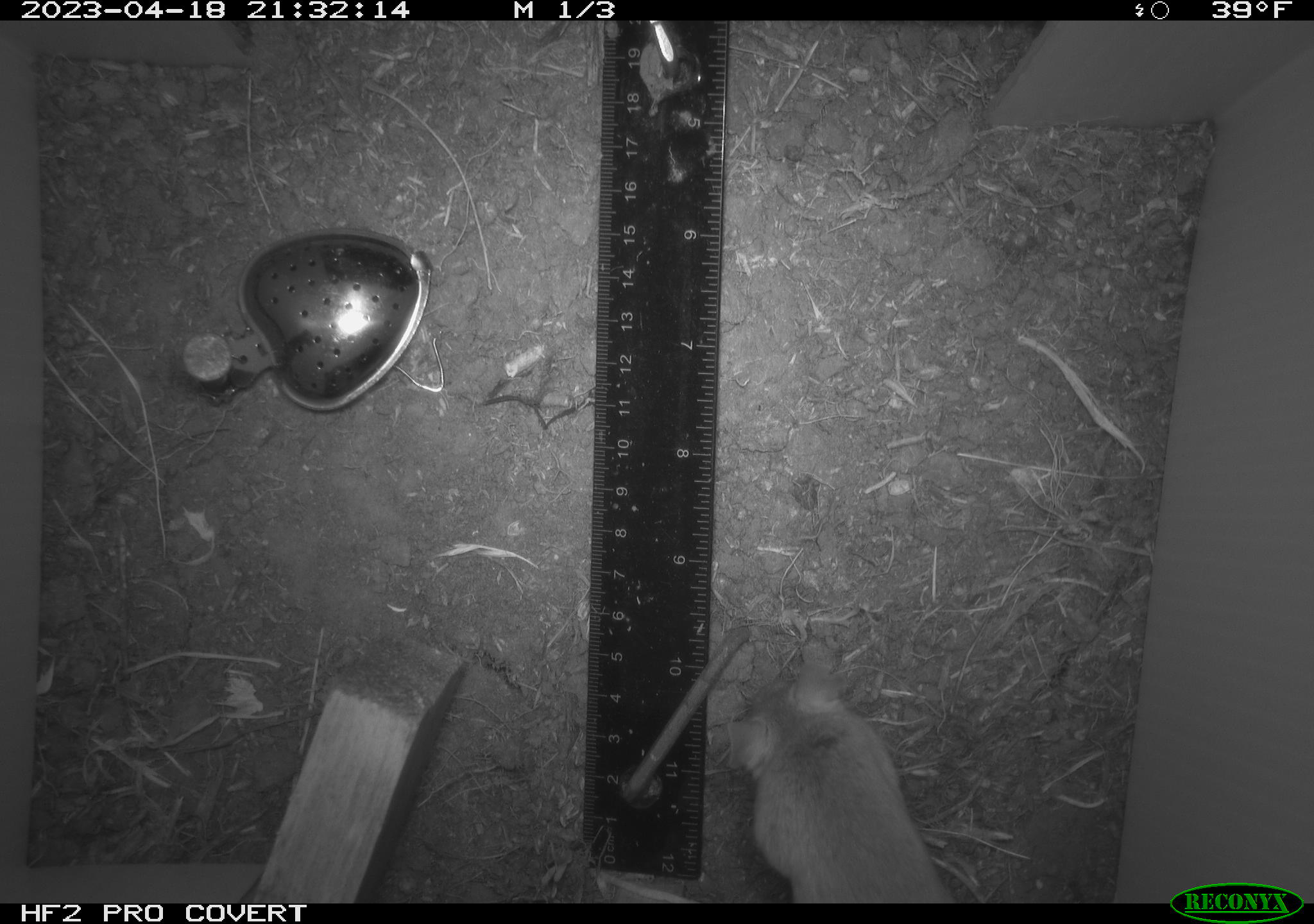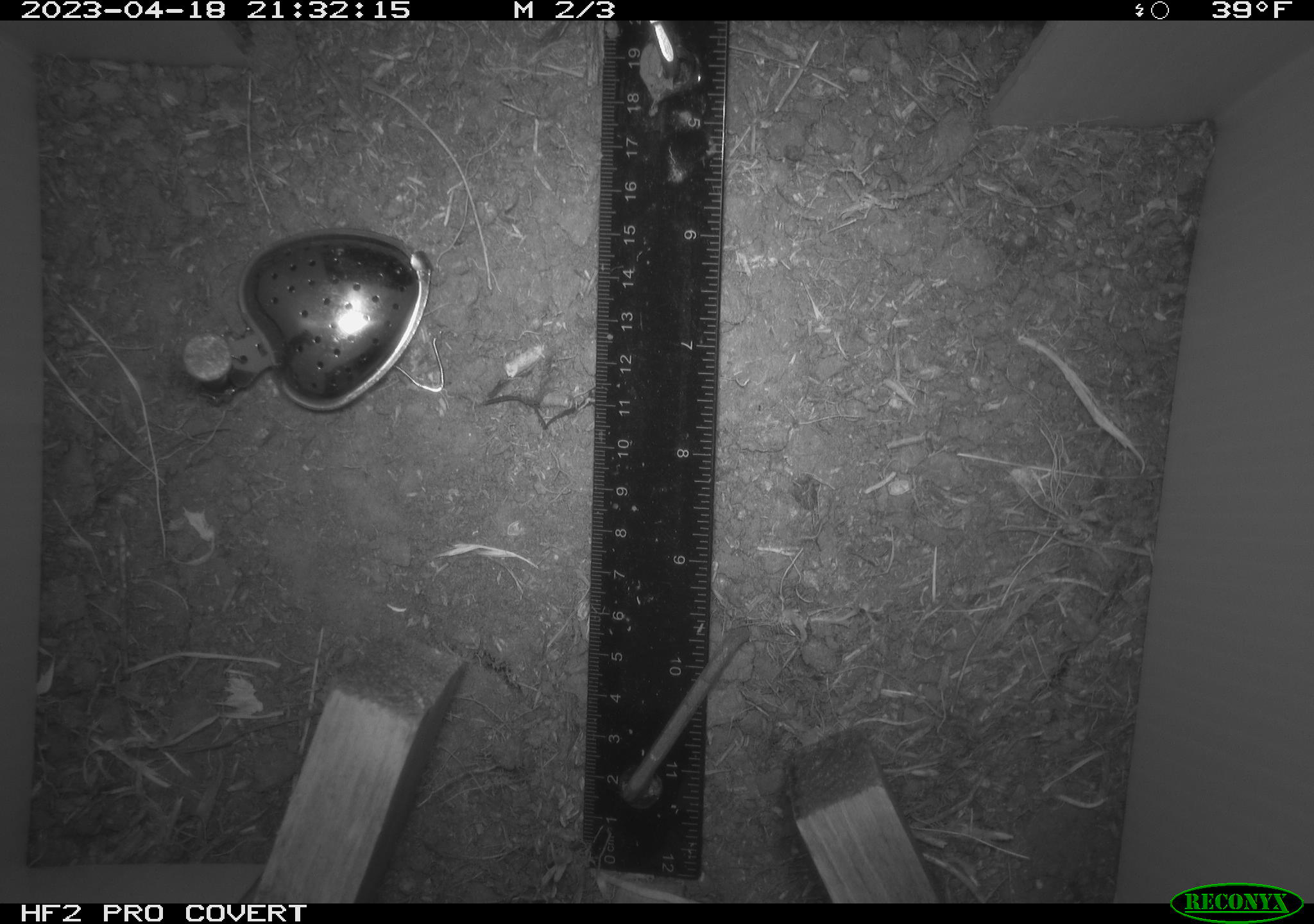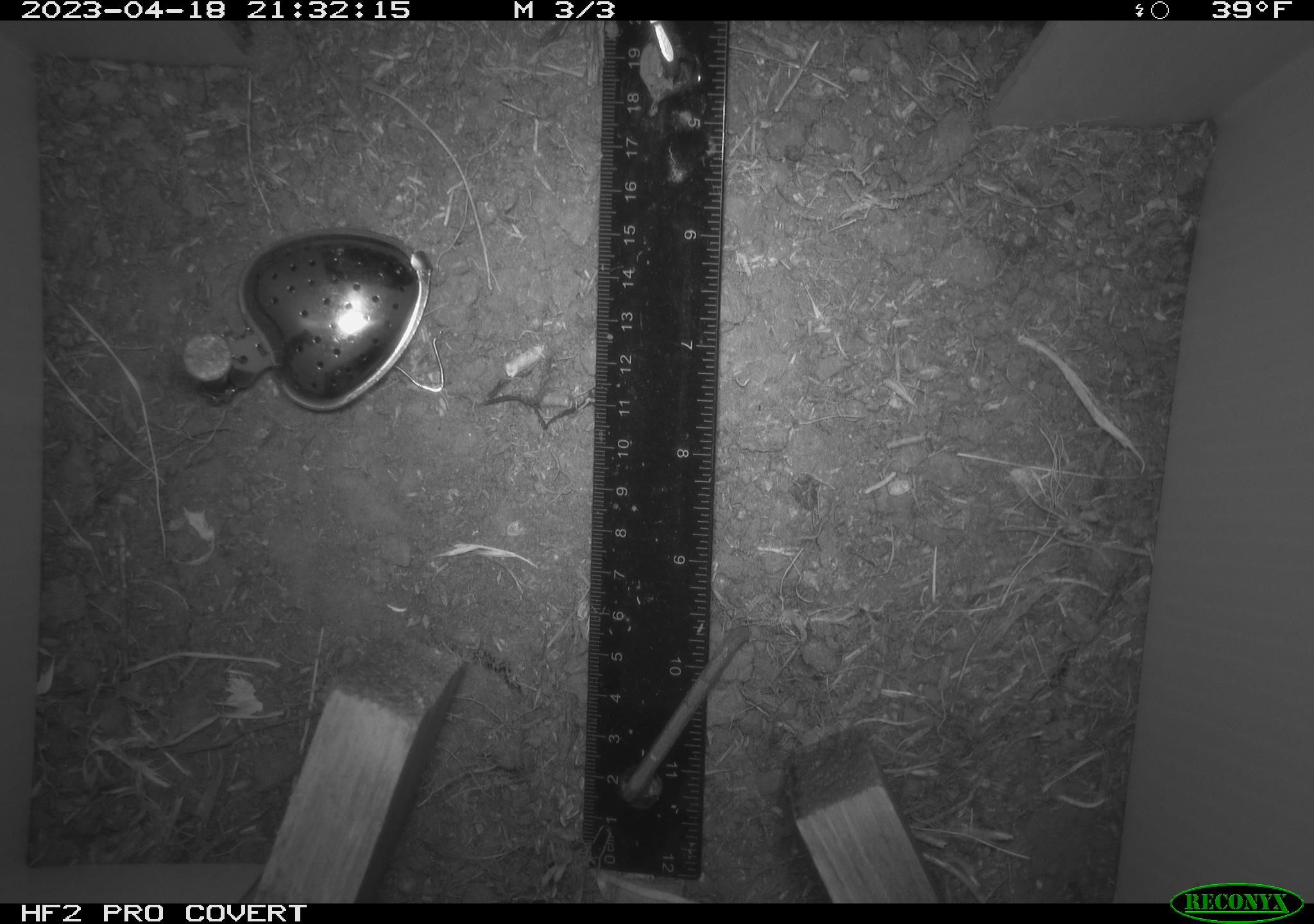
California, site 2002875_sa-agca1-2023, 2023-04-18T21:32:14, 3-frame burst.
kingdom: Animalia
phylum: Chordata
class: Mammalia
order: Rodentia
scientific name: Rodentia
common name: mouse species